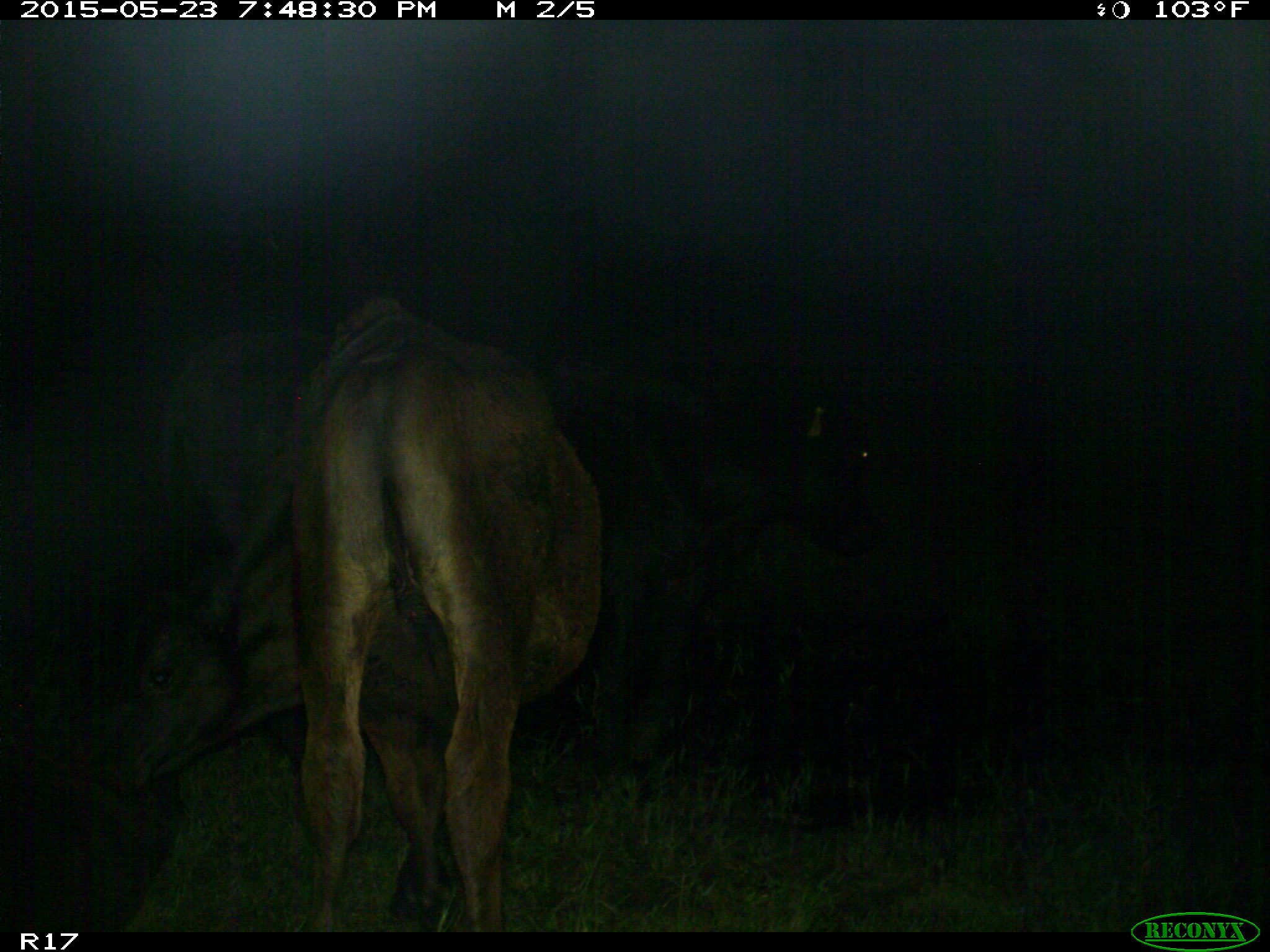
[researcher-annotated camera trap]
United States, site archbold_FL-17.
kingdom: Animalia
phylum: Chordata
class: Mammalia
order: Artiodactyla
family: Bovidae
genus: Bos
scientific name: Bos taurus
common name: domestic cow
Bos taurus (domestic cow).